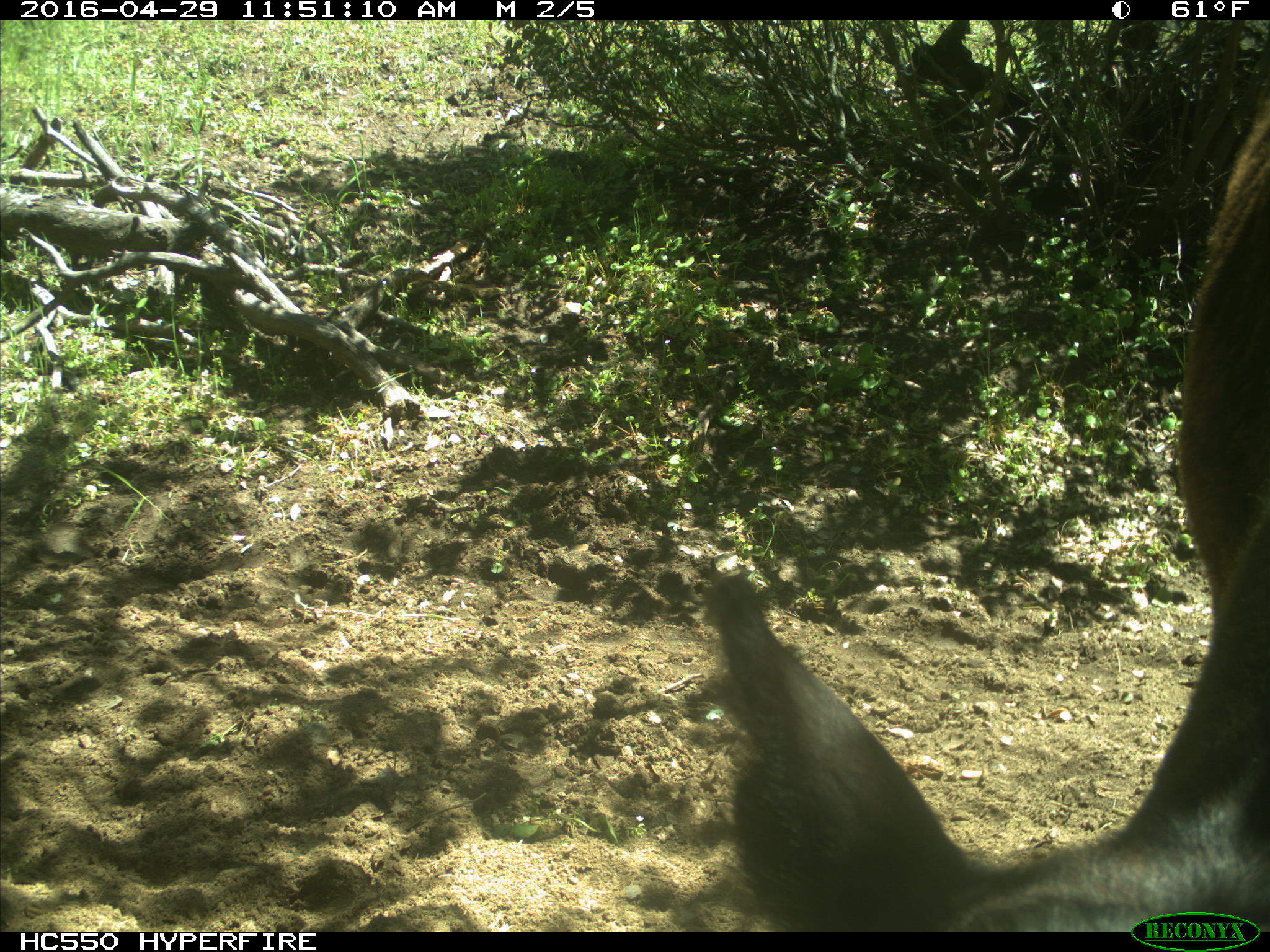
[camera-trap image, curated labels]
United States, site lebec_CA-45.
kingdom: Animalia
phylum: Chordata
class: Mammalia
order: Artiodactyla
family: Bovidae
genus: Bos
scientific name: Bos taurus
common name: domestic cow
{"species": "Bos taurus (domestic cow)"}